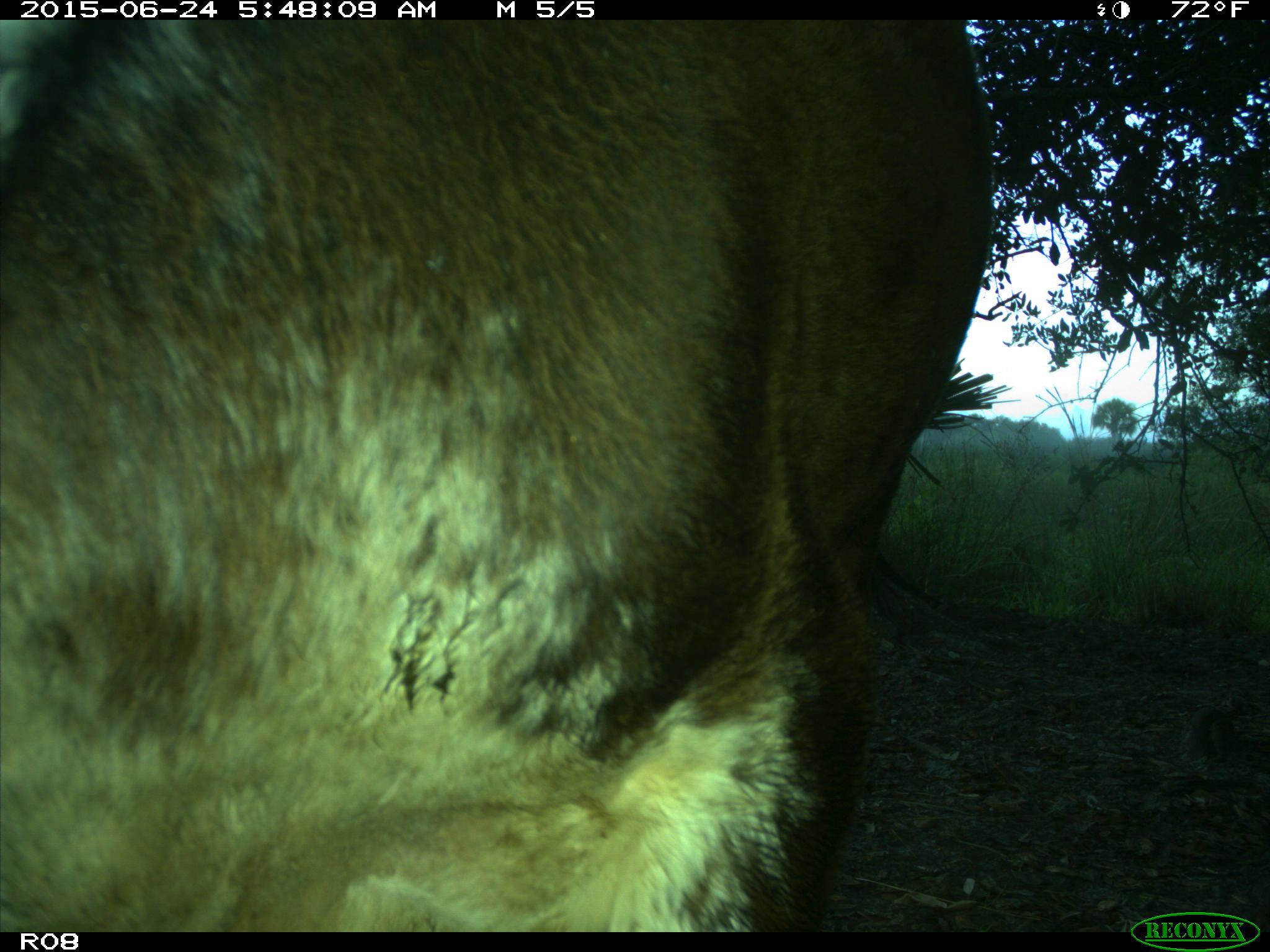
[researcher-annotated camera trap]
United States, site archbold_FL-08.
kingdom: Animalia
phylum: Chordata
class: Mammalia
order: Artiodactyla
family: Bovidae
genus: Bos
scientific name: Bos taurus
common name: domestic cow